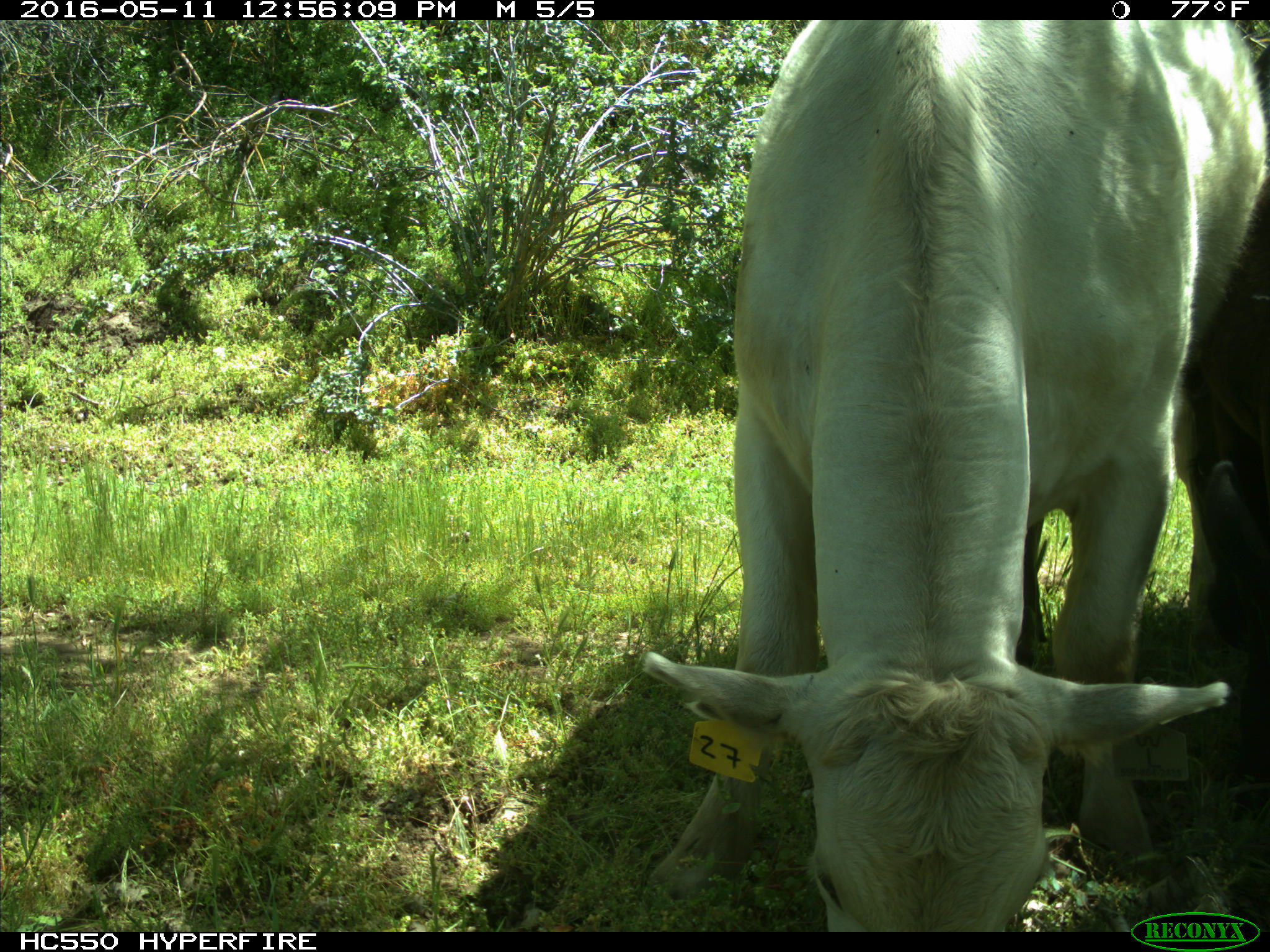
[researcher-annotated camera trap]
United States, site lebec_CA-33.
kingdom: Animalia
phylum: Chordata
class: Mammalia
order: Artiodactyla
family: Bovidae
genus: Bos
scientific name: Bos taurus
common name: domestic cow